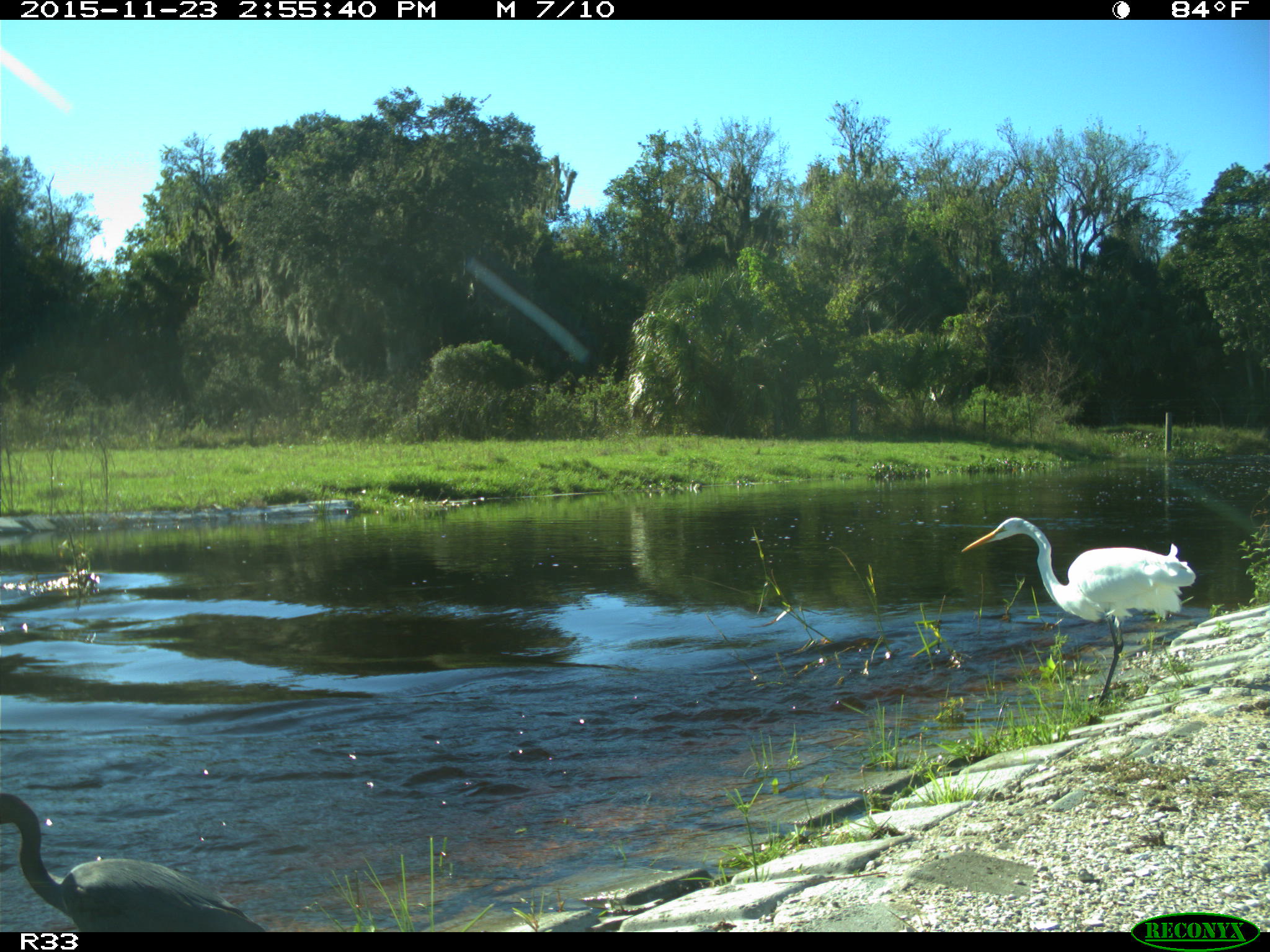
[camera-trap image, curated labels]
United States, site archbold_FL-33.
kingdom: Animalia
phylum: Chordata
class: Aves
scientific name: Aves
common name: birds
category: unidentified bird